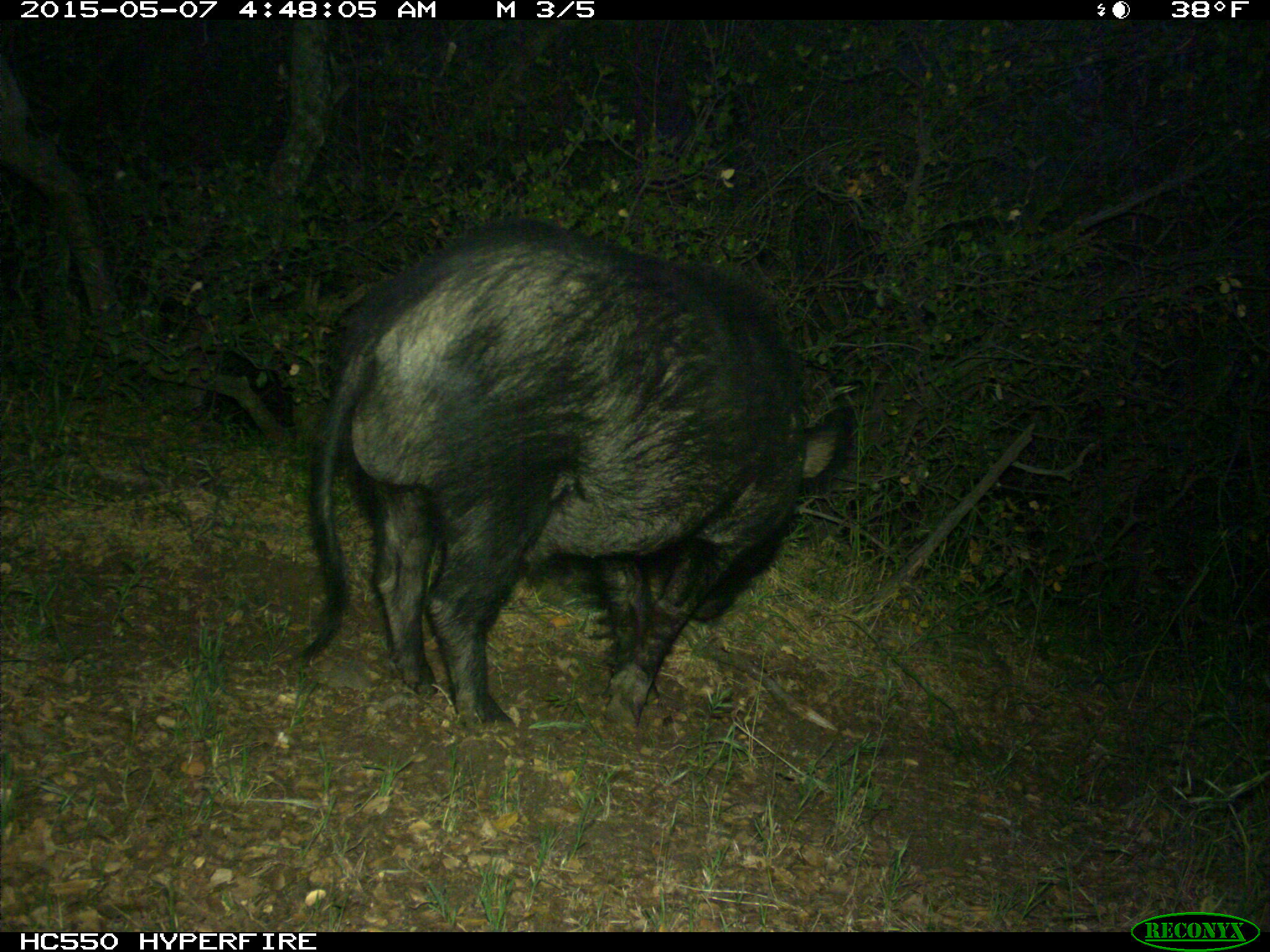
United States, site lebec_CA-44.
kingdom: Animalia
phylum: Chordata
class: Mammalia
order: Artiodactyla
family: Suidae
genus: Sus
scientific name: Sus scrofa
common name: wild boar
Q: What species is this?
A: Sus scrofa (wild boar).